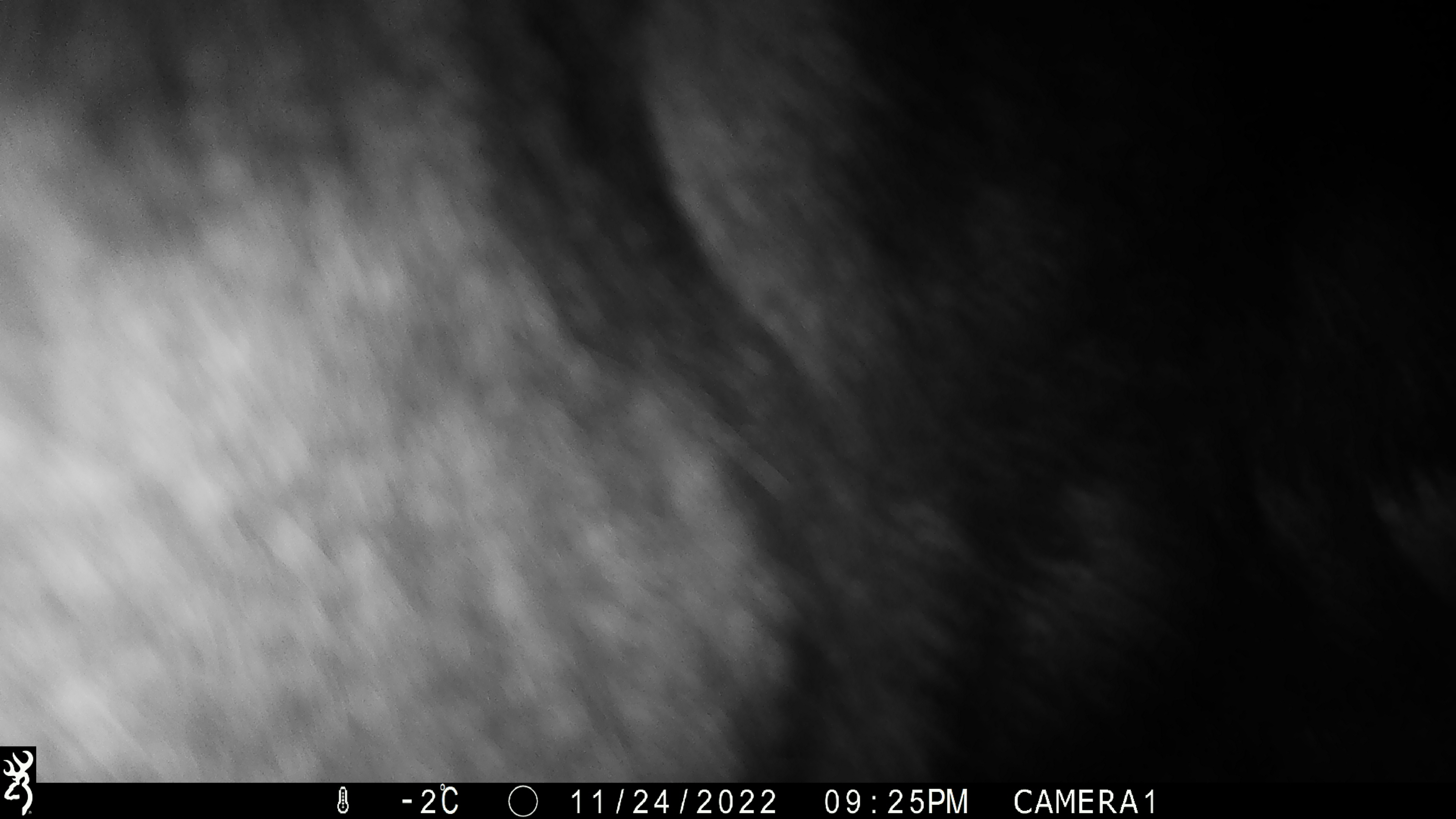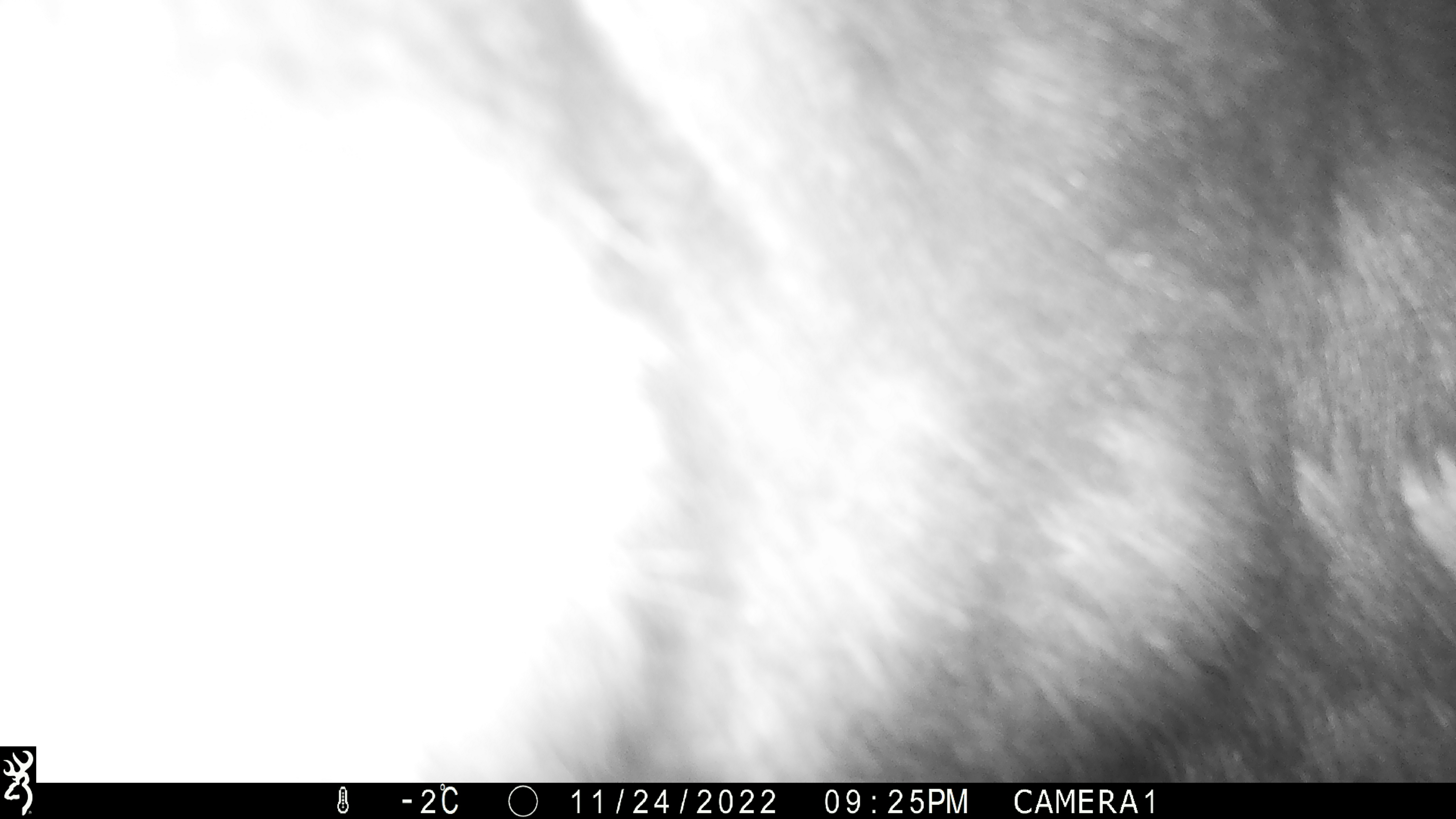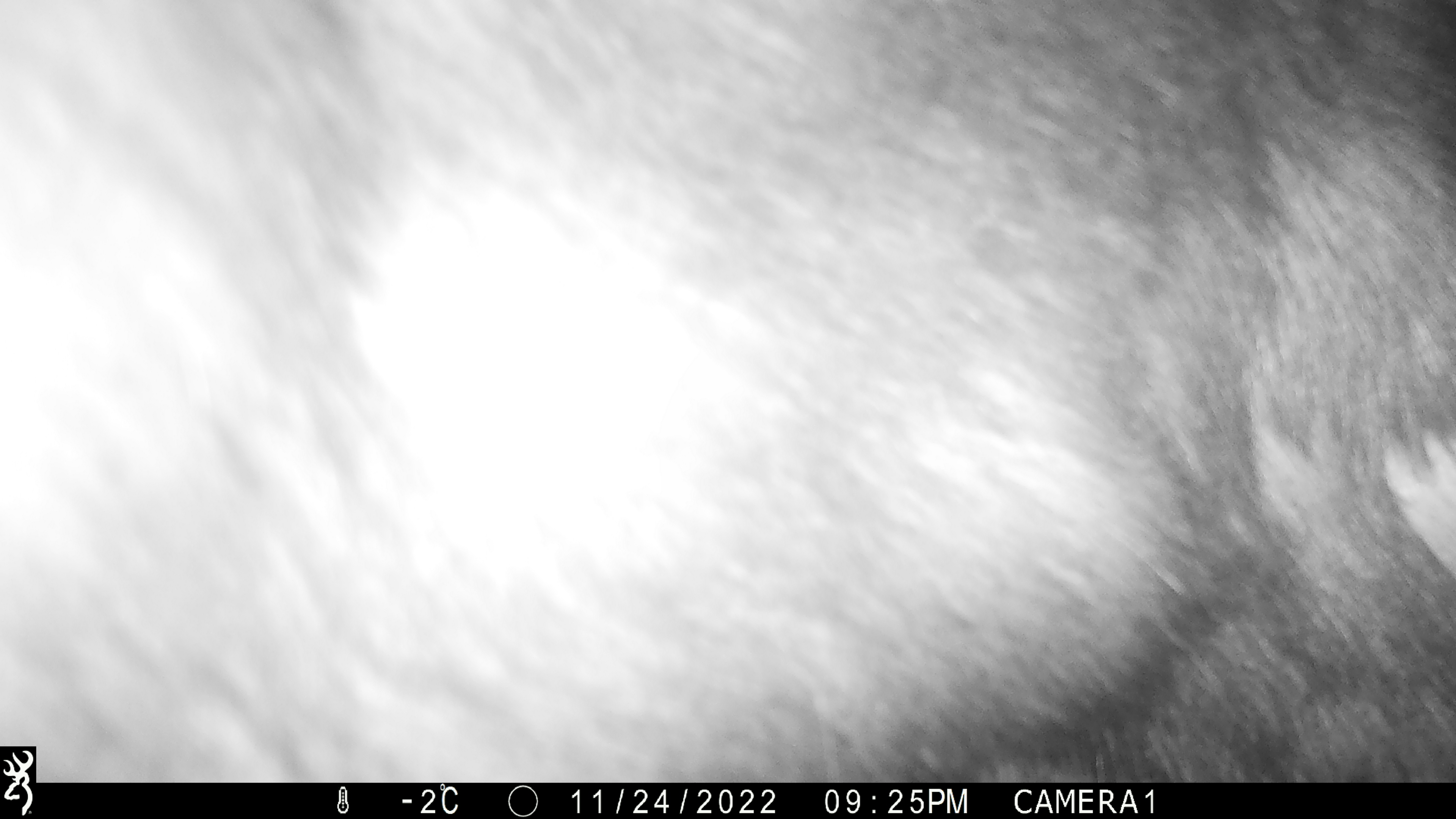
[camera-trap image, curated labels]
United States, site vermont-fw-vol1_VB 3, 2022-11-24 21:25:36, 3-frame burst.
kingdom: Animalia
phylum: Chordata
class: Mammalia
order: Artiodactyla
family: Cervidae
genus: Alces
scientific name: Alces alces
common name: moose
Moose (Alces alces).